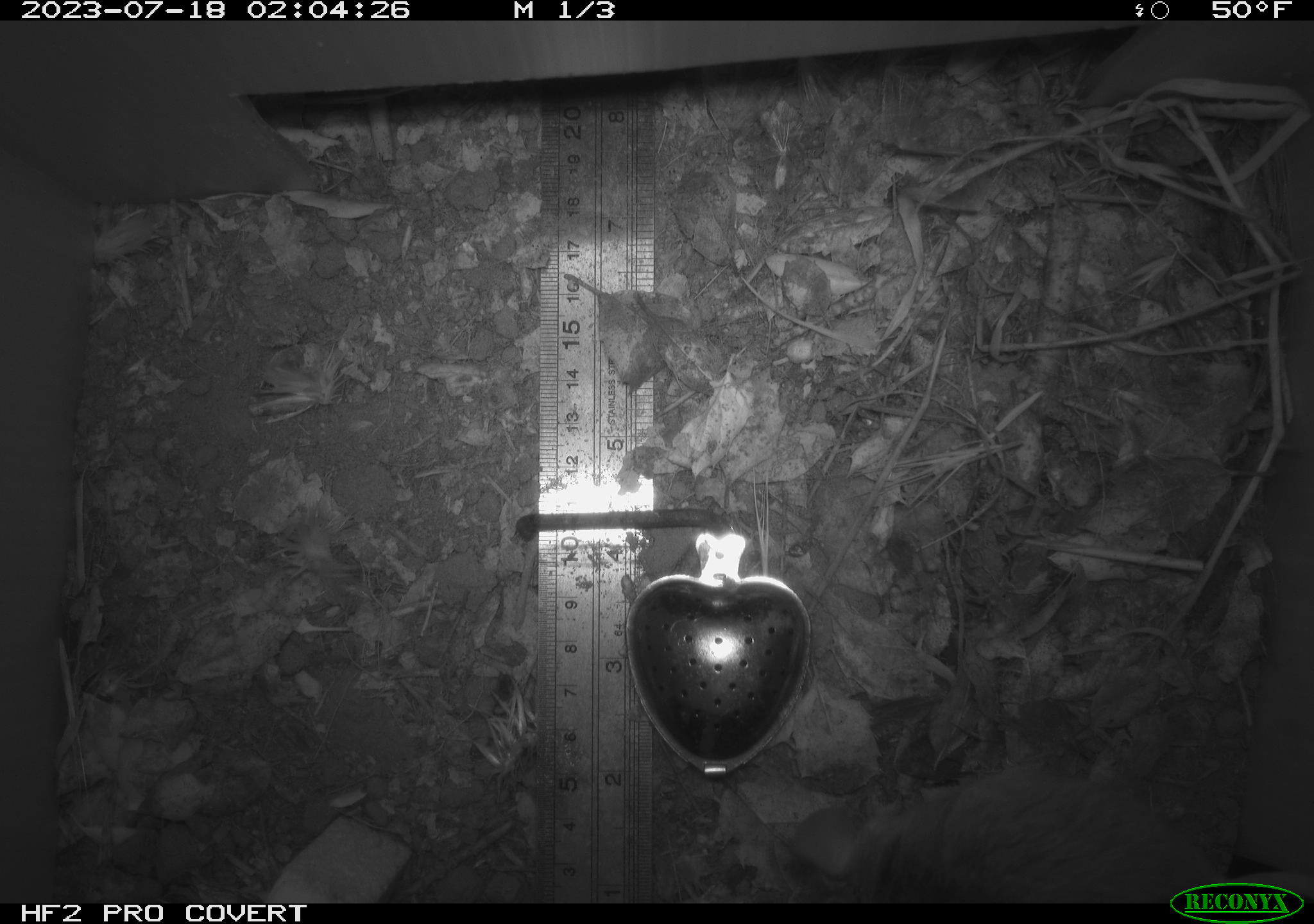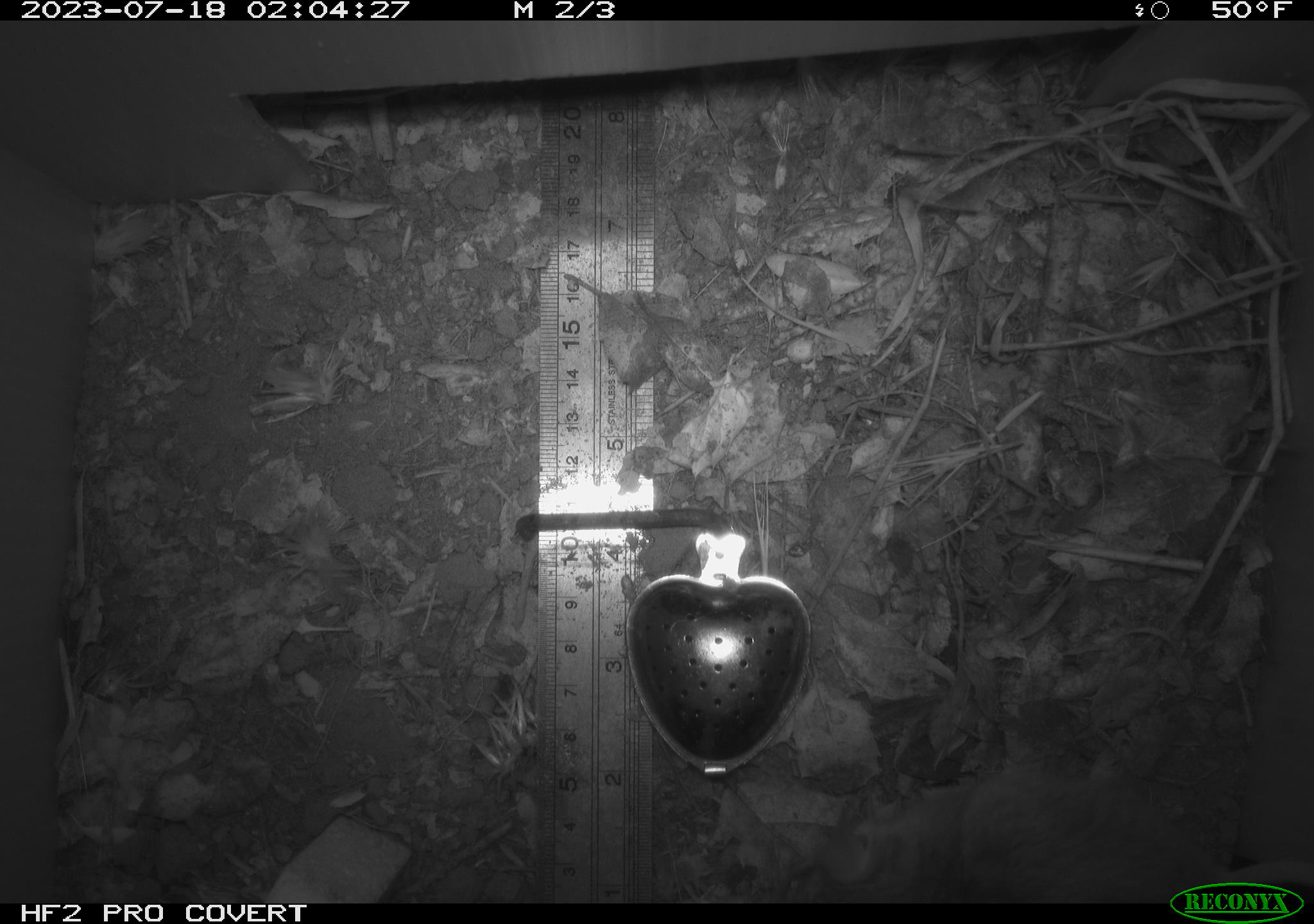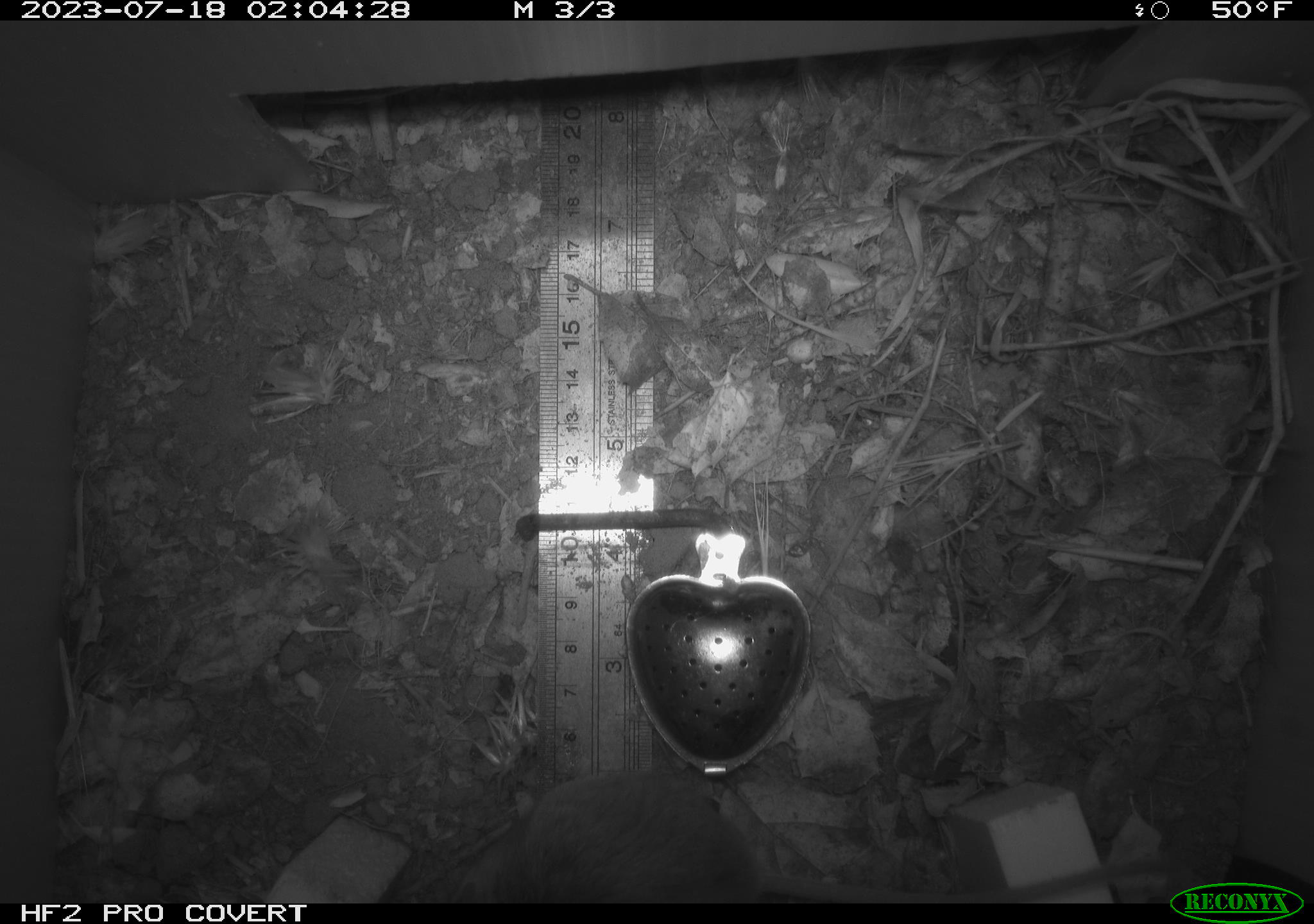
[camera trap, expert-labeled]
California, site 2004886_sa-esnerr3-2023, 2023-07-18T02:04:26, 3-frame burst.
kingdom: Animalia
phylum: Chordata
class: Mammalia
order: Rodentia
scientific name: Rodentia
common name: mouse species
Mouse species (Rodentia).